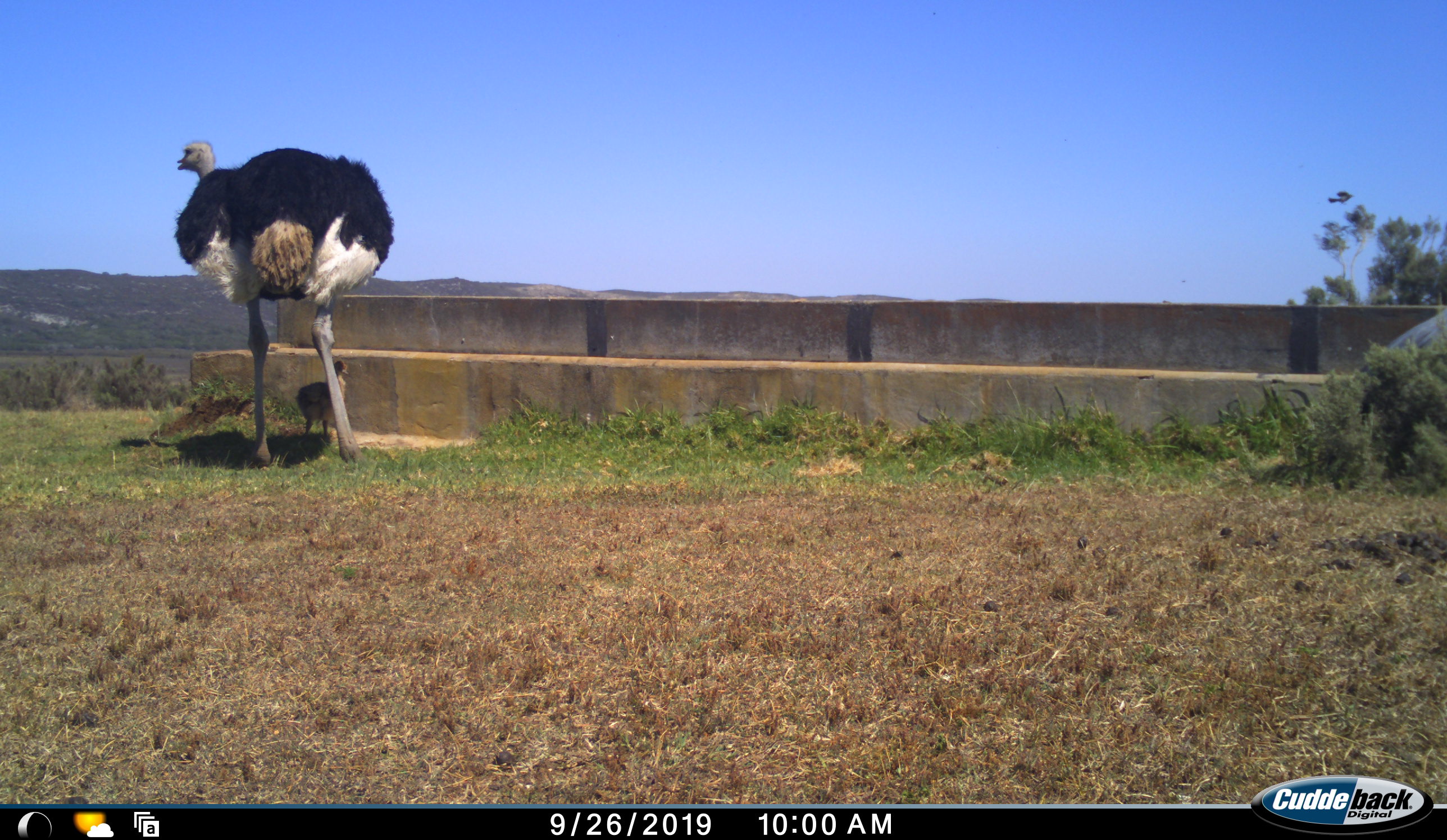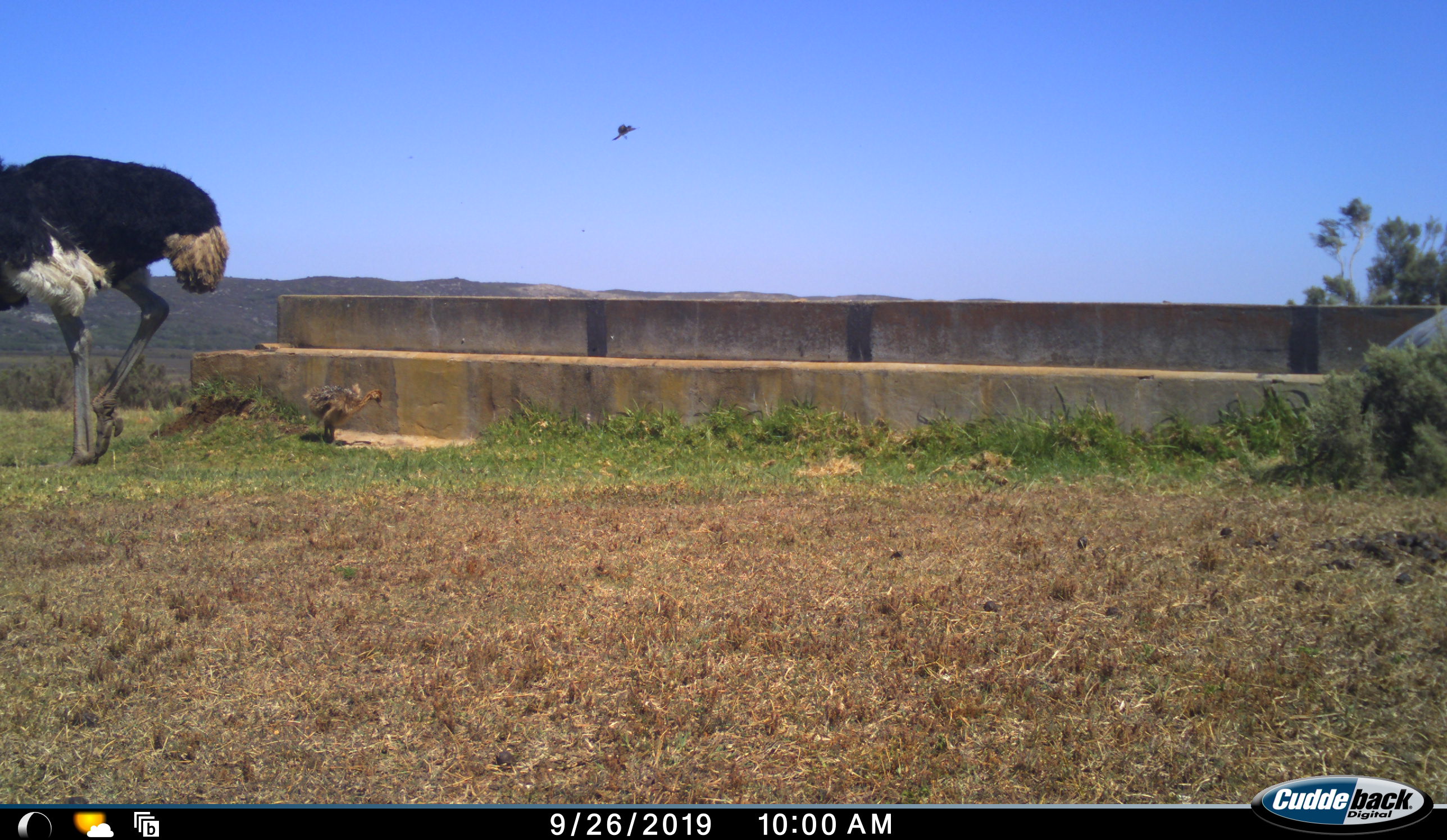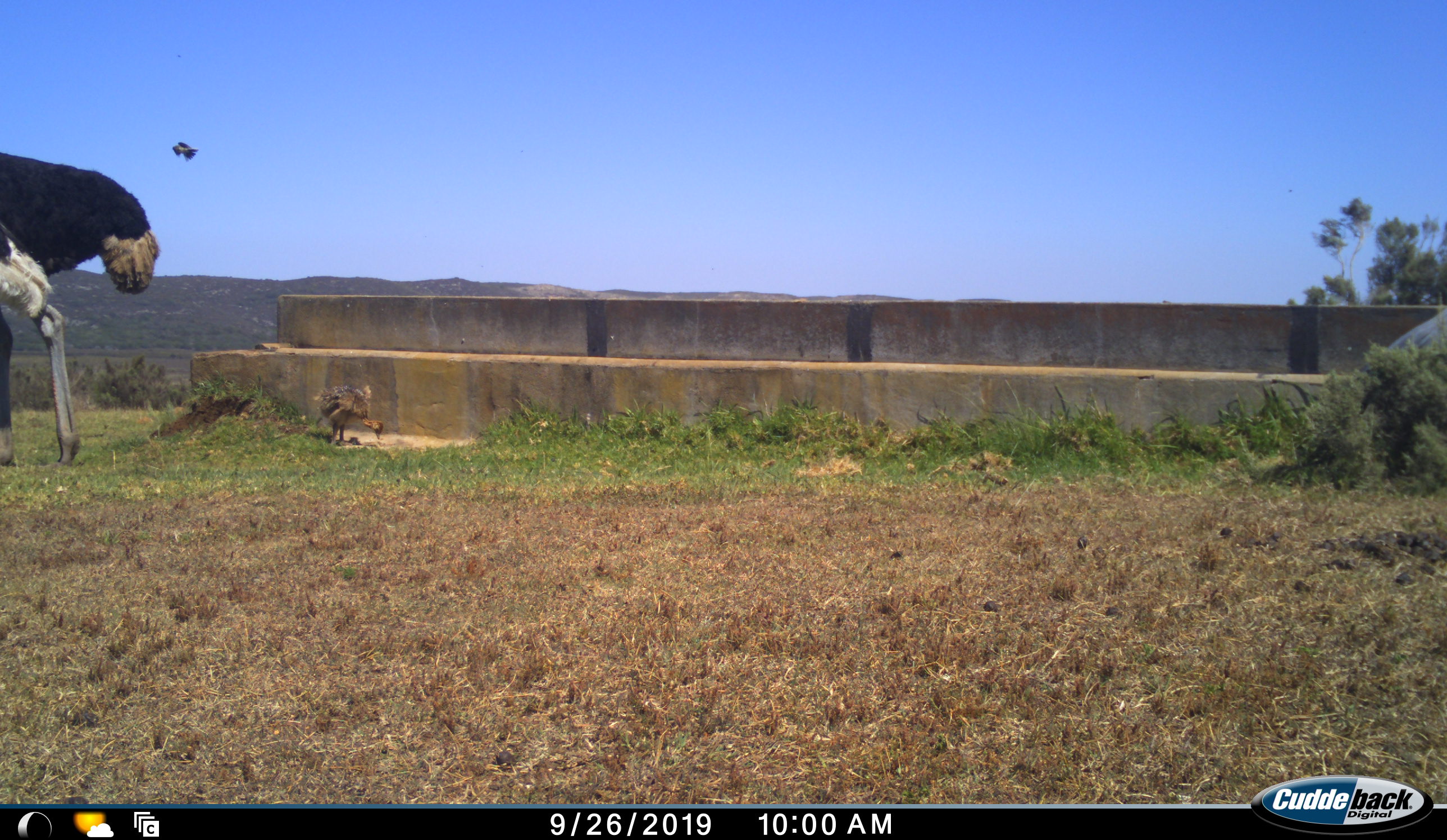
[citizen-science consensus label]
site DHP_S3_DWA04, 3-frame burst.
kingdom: Animalia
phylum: Chordata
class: Aves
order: Struthioniformes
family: Struthionidae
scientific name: Struthionidae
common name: ostrich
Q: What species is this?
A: Ostrich (Struthionidae).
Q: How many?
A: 2.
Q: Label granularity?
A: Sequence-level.